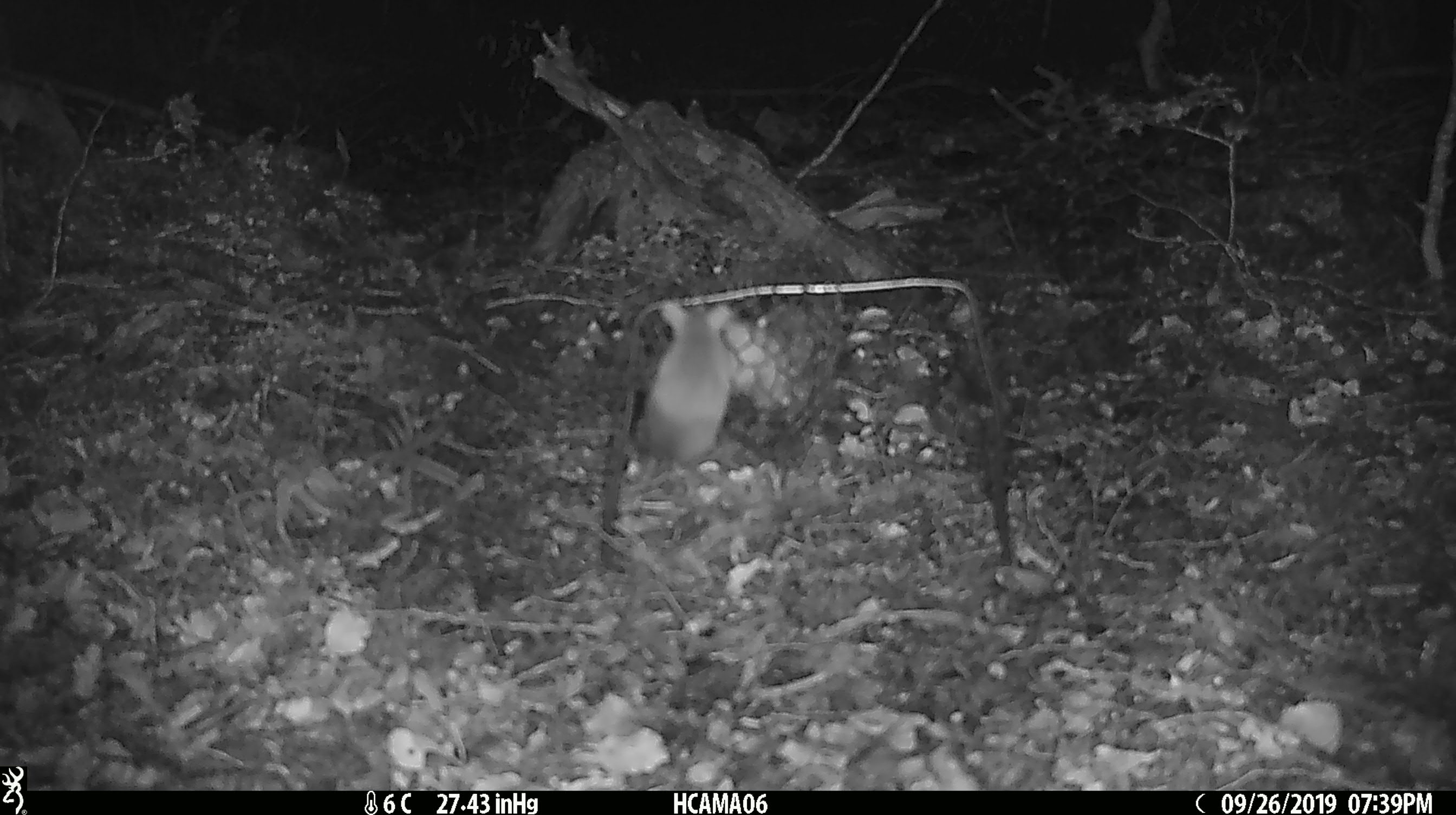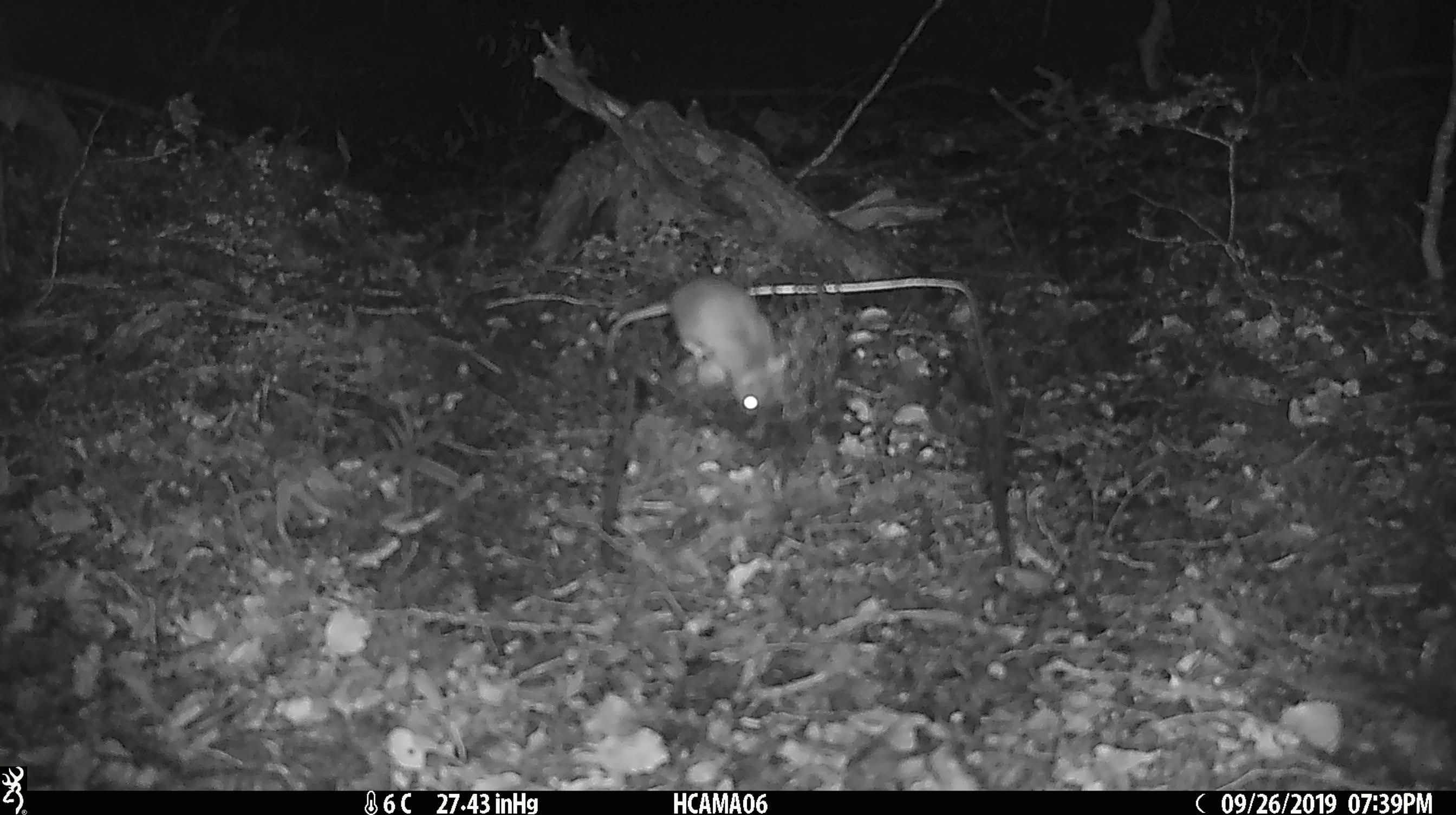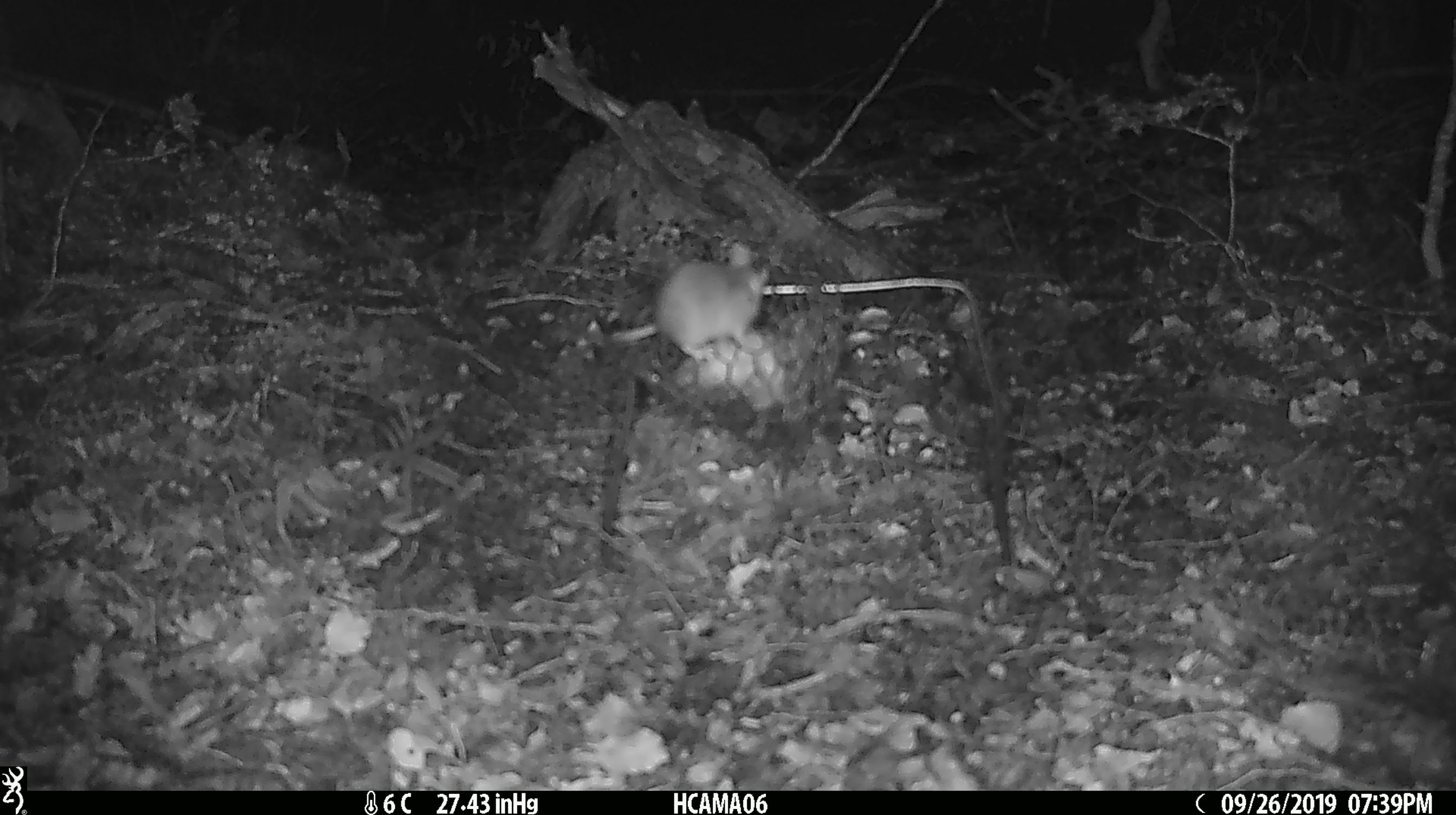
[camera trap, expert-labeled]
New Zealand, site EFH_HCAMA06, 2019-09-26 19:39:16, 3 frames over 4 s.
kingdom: Animalia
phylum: Chordata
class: Mammalia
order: Rodentia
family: Muridae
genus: Mus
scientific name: Mus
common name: mouse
Mouse (Mus).